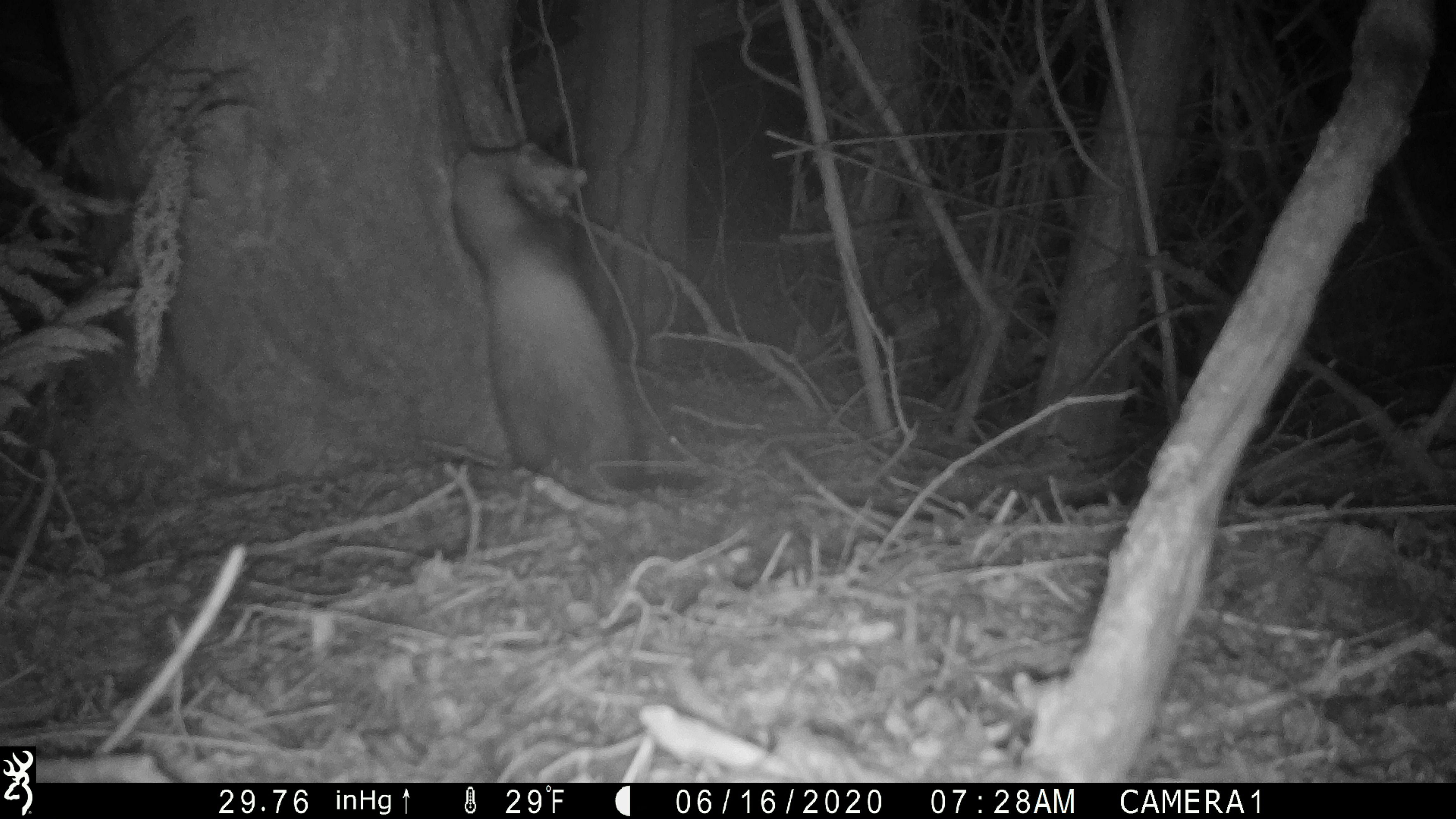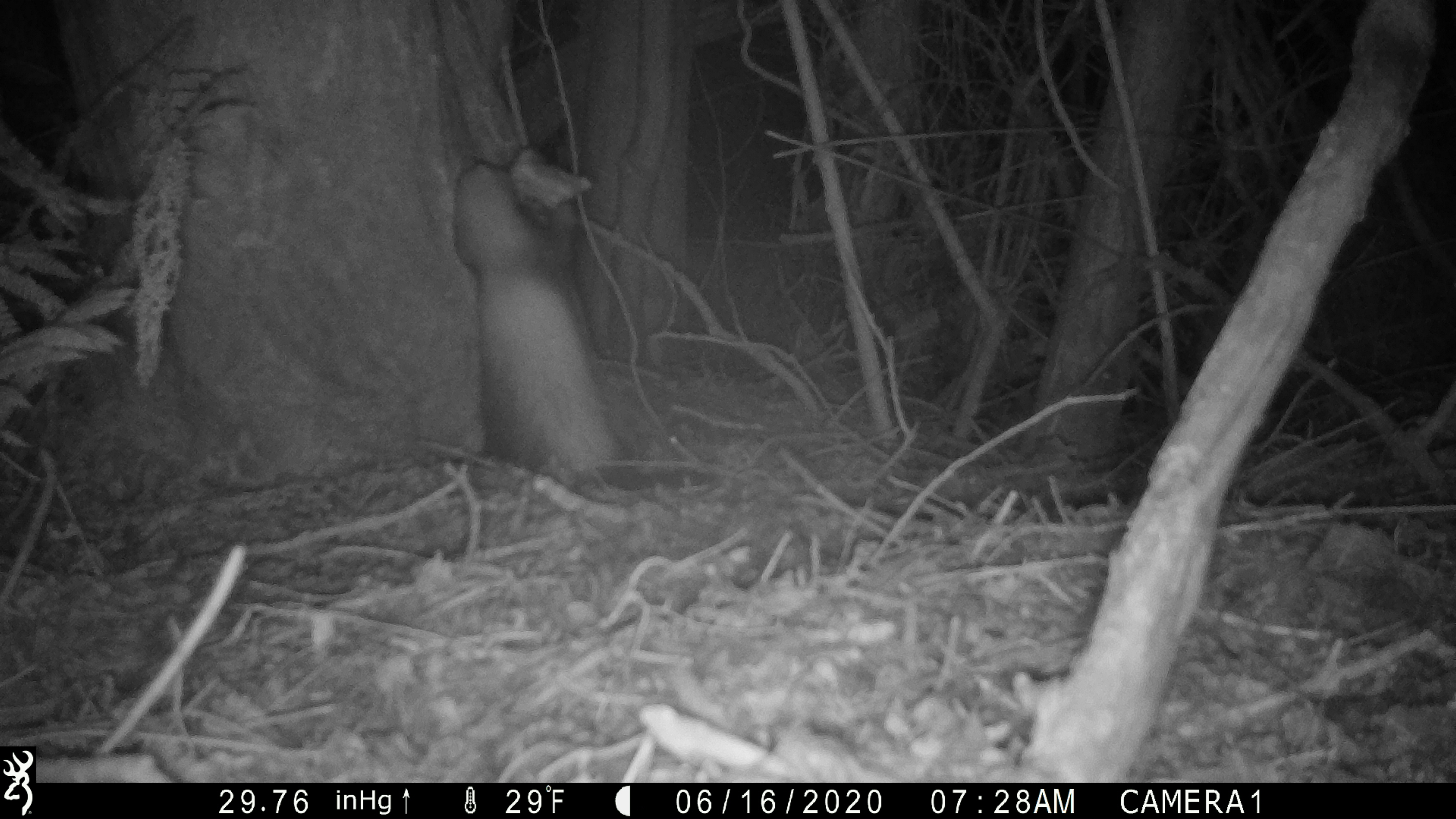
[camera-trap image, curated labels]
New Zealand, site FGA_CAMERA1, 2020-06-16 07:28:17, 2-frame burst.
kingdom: Animalia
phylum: Chordata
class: Mammalia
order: Carnivora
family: Mustelidae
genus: Mustela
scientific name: Mustela furo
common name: ferret